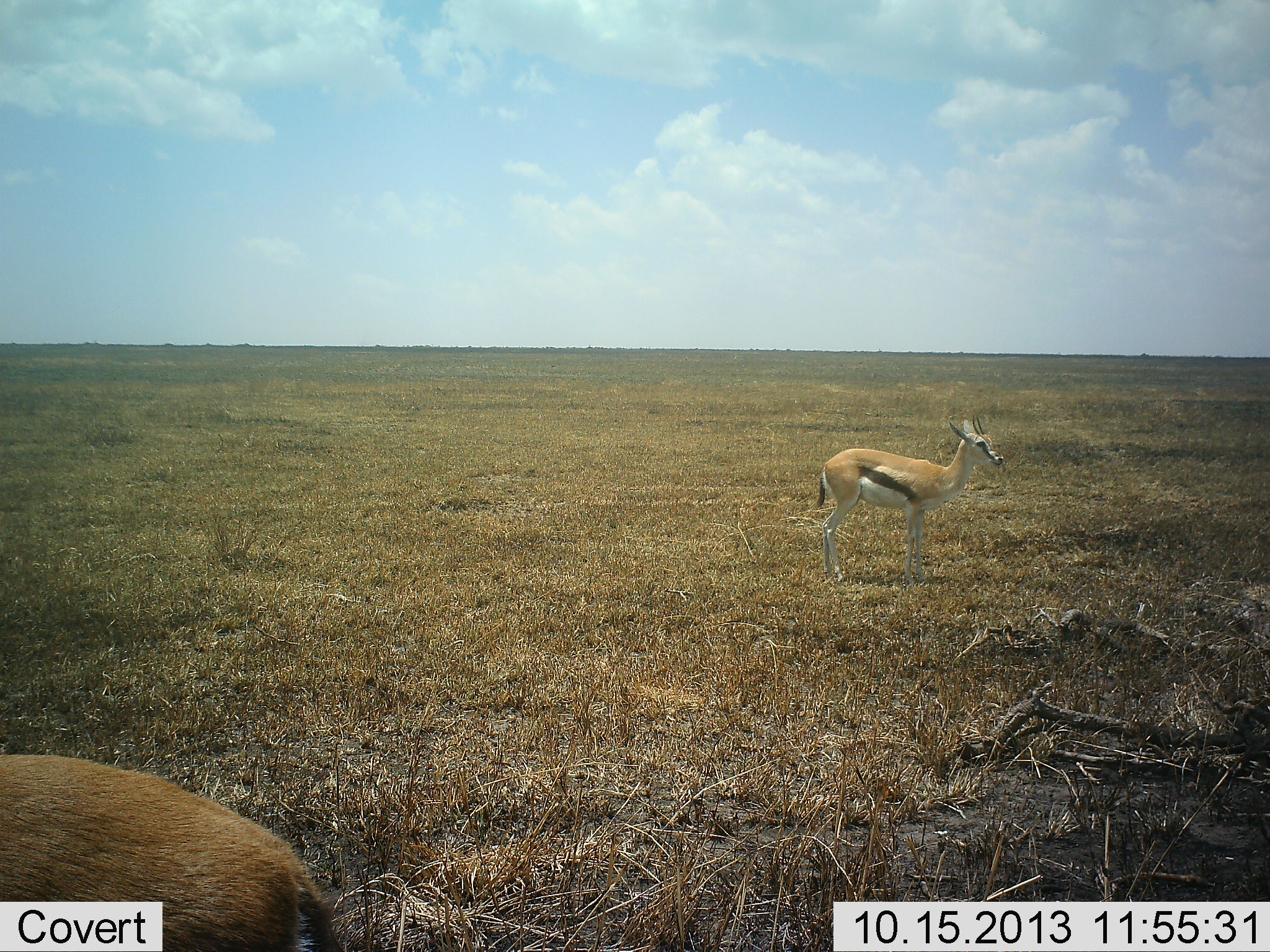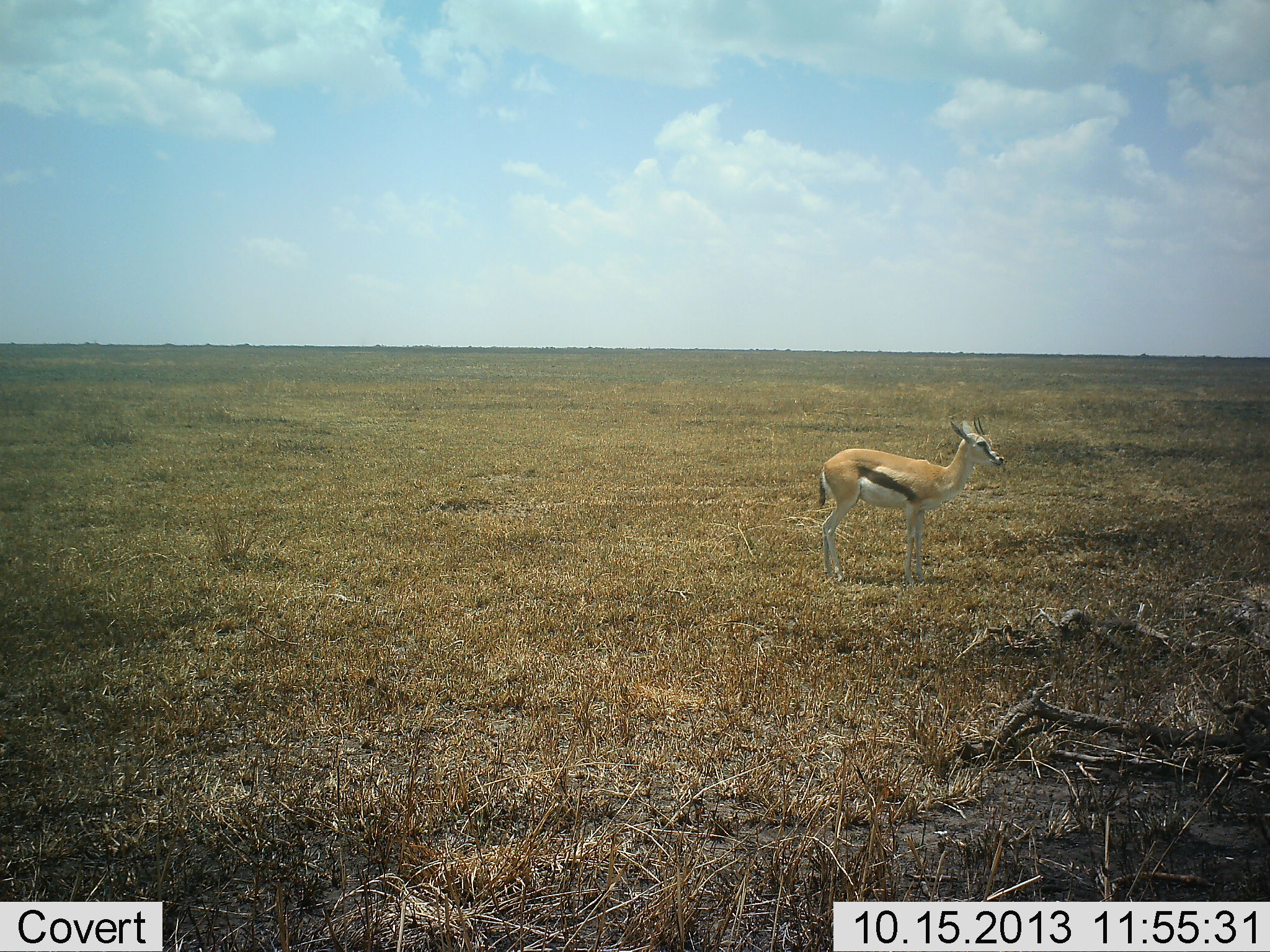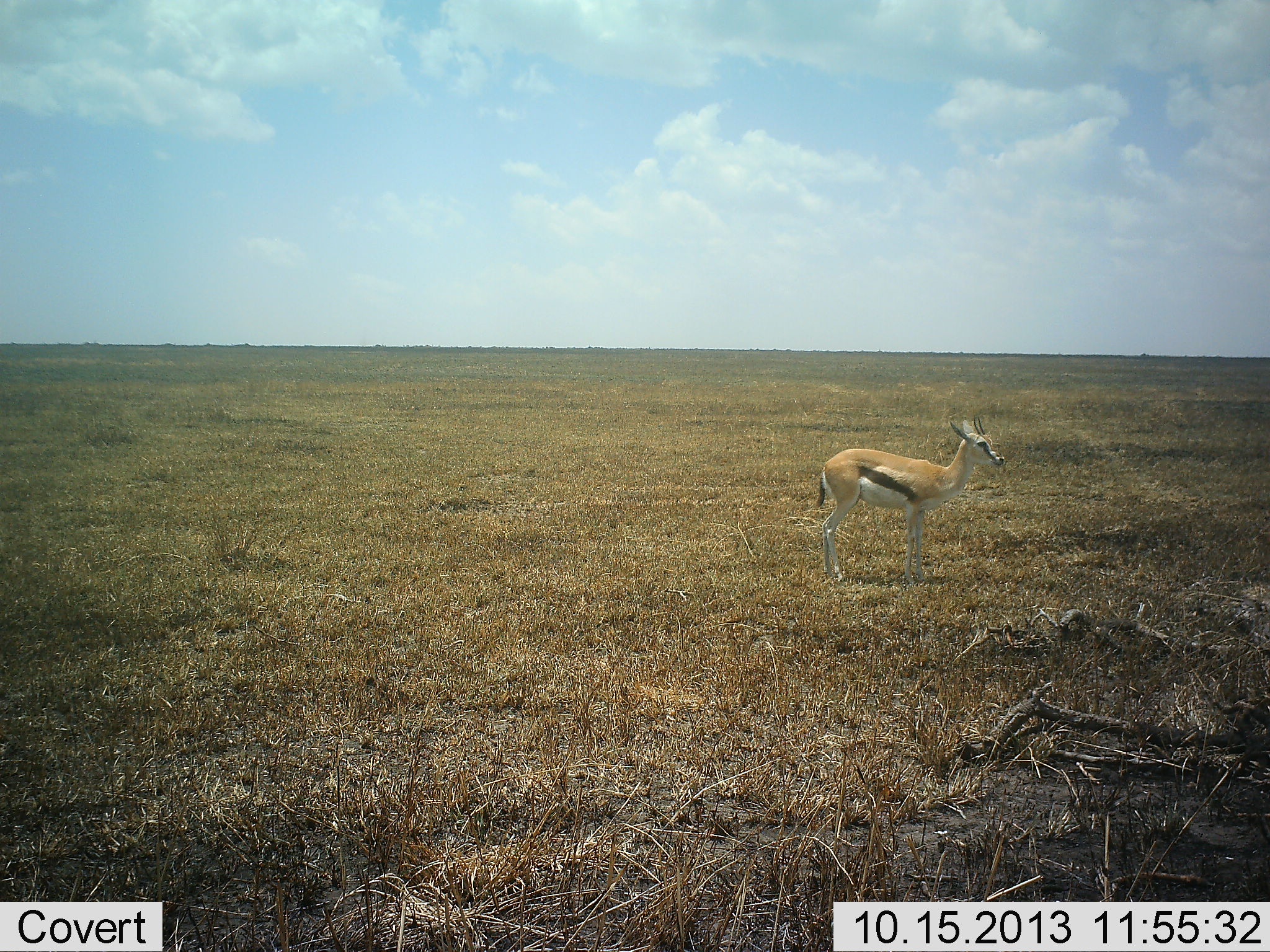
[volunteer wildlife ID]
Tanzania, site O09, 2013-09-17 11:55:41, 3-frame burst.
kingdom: Animalia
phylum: Chordata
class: Mammalia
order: Artiodactyla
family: Bovidae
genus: Eudorcas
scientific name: Eudorcas thomsonii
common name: thomson's gazelle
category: gazellethomsons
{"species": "gazellethomsons (thomson's gazelle) (Eudorcas thomsonii)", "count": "1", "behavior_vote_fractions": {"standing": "100%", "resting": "0%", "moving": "40%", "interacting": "0%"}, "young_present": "10%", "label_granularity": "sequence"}